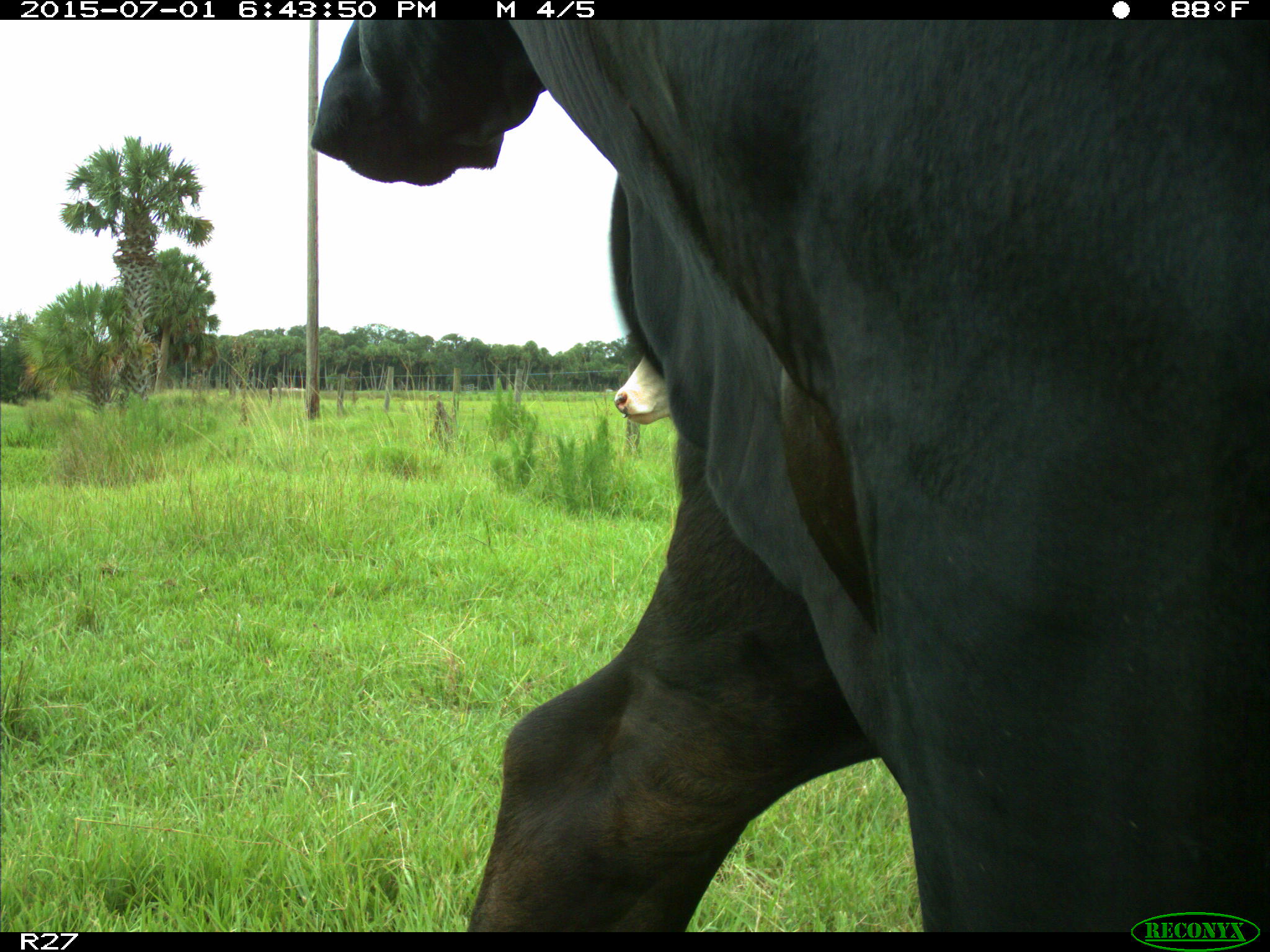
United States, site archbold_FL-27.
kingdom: Animalia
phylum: Chordata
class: Mammalia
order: Artiodactyla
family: Bovidae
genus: Bos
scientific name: Bos taurus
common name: domestic cow